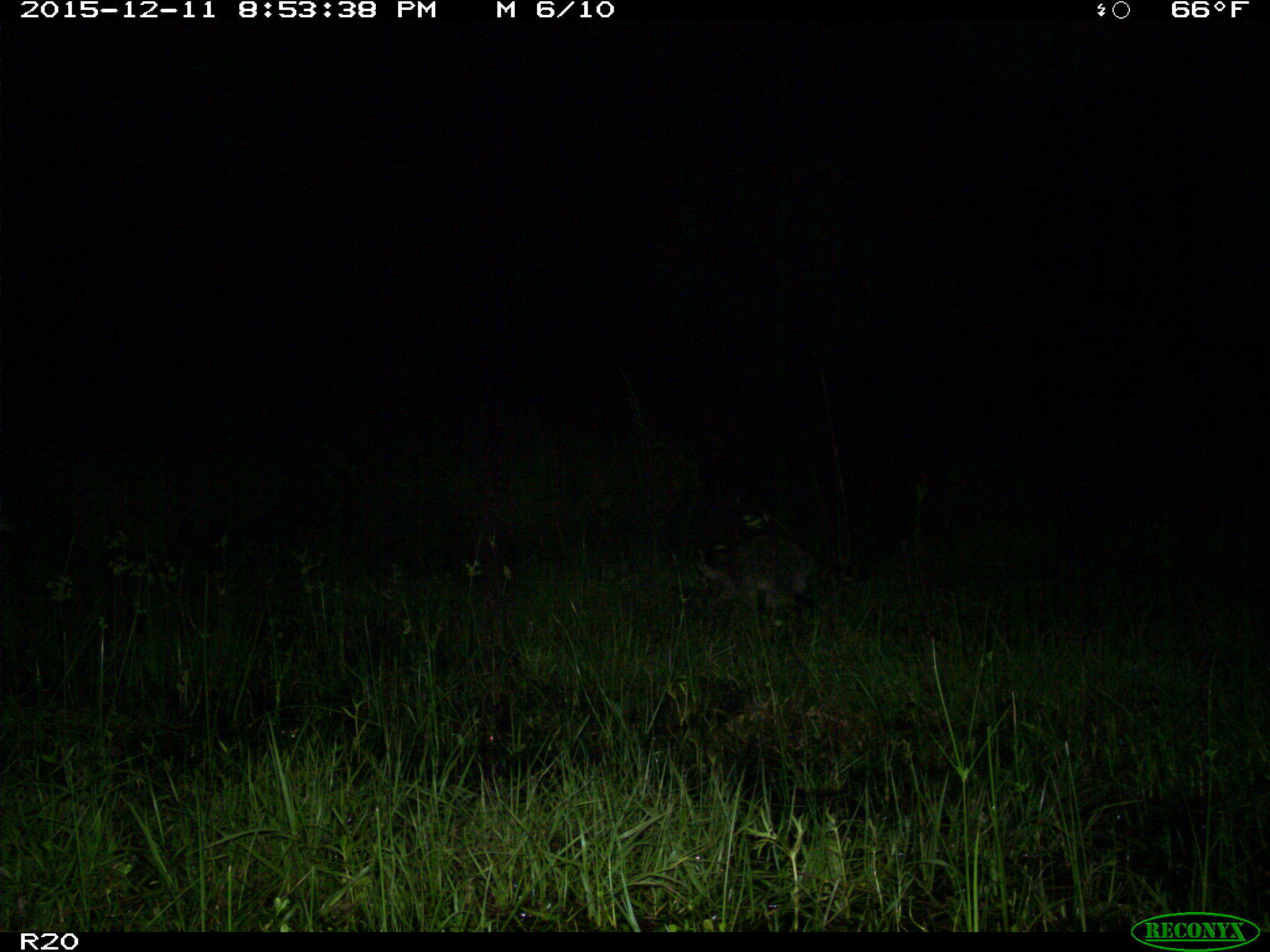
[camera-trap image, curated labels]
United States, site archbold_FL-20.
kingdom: Animalia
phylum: Chordata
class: Mammalia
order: Carnivora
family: Procyonidae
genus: Procyon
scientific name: Procyon lotor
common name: common raccoon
Procyon lotor (common raccoon).